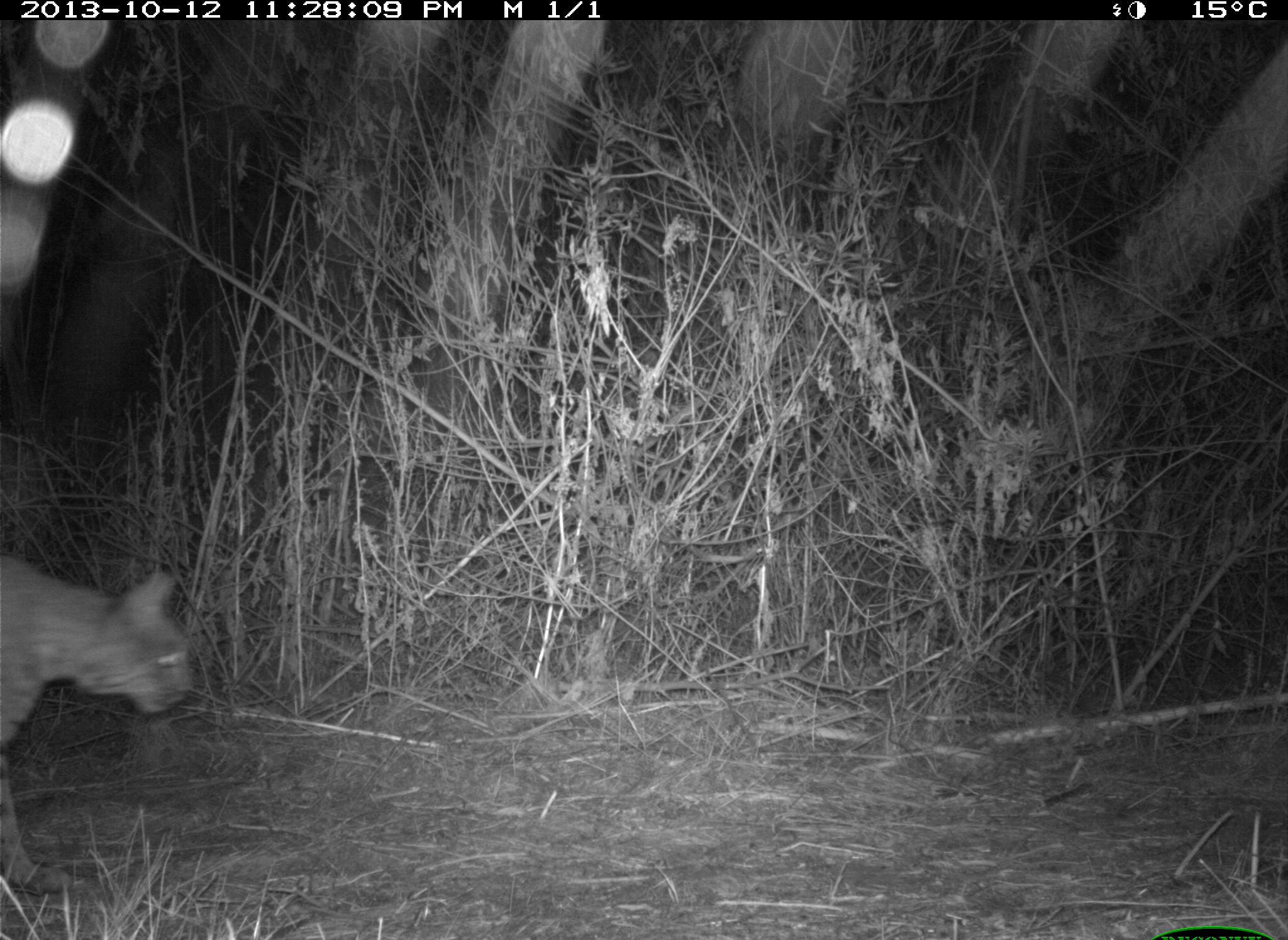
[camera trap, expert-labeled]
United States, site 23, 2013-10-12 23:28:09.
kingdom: Animalia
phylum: Chordata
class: Mammalia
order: Carnivora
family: Felidae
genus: Lynx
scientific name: Lynx rufus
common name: bobcat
Bobcat (Lynx rufus).